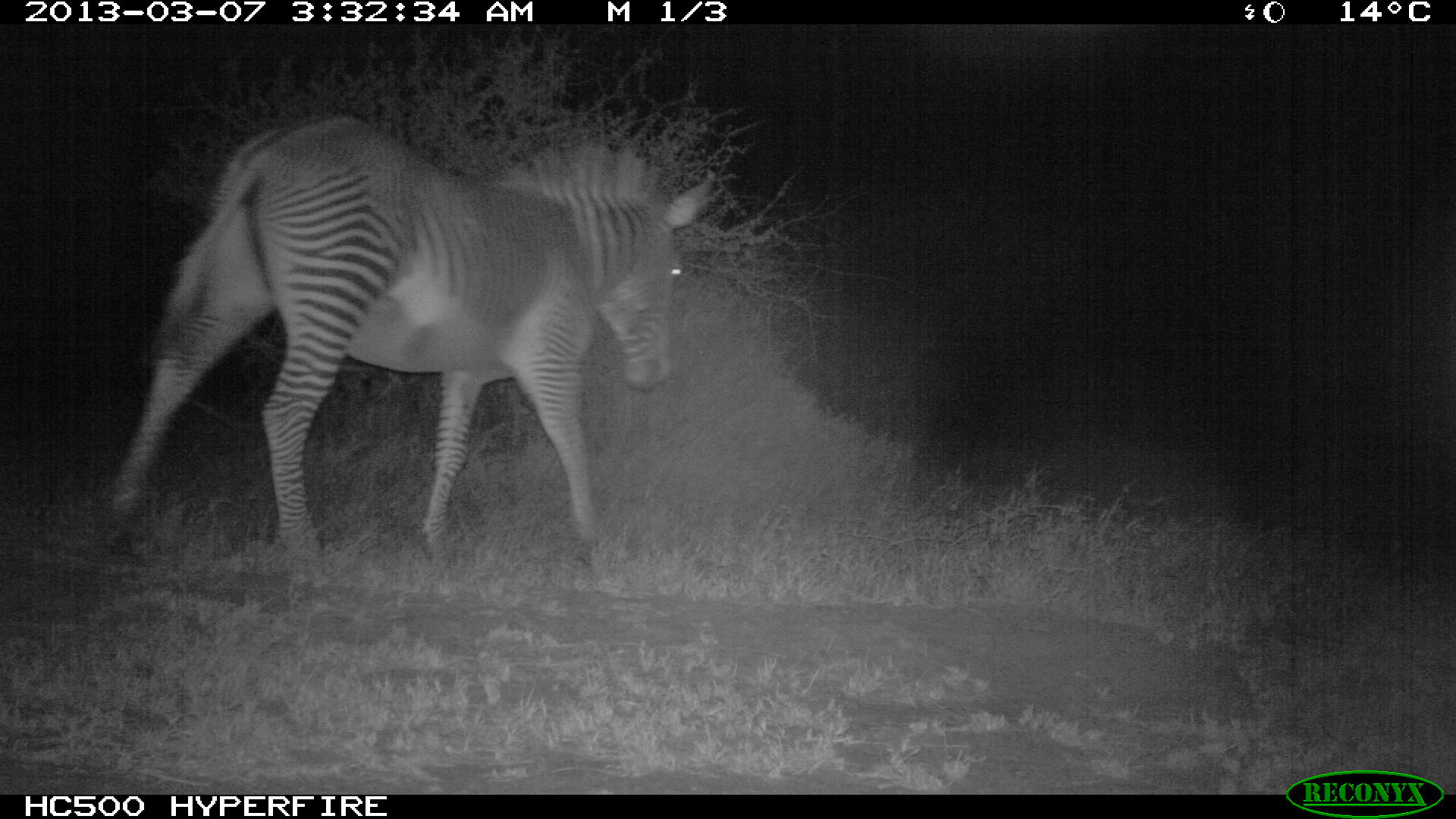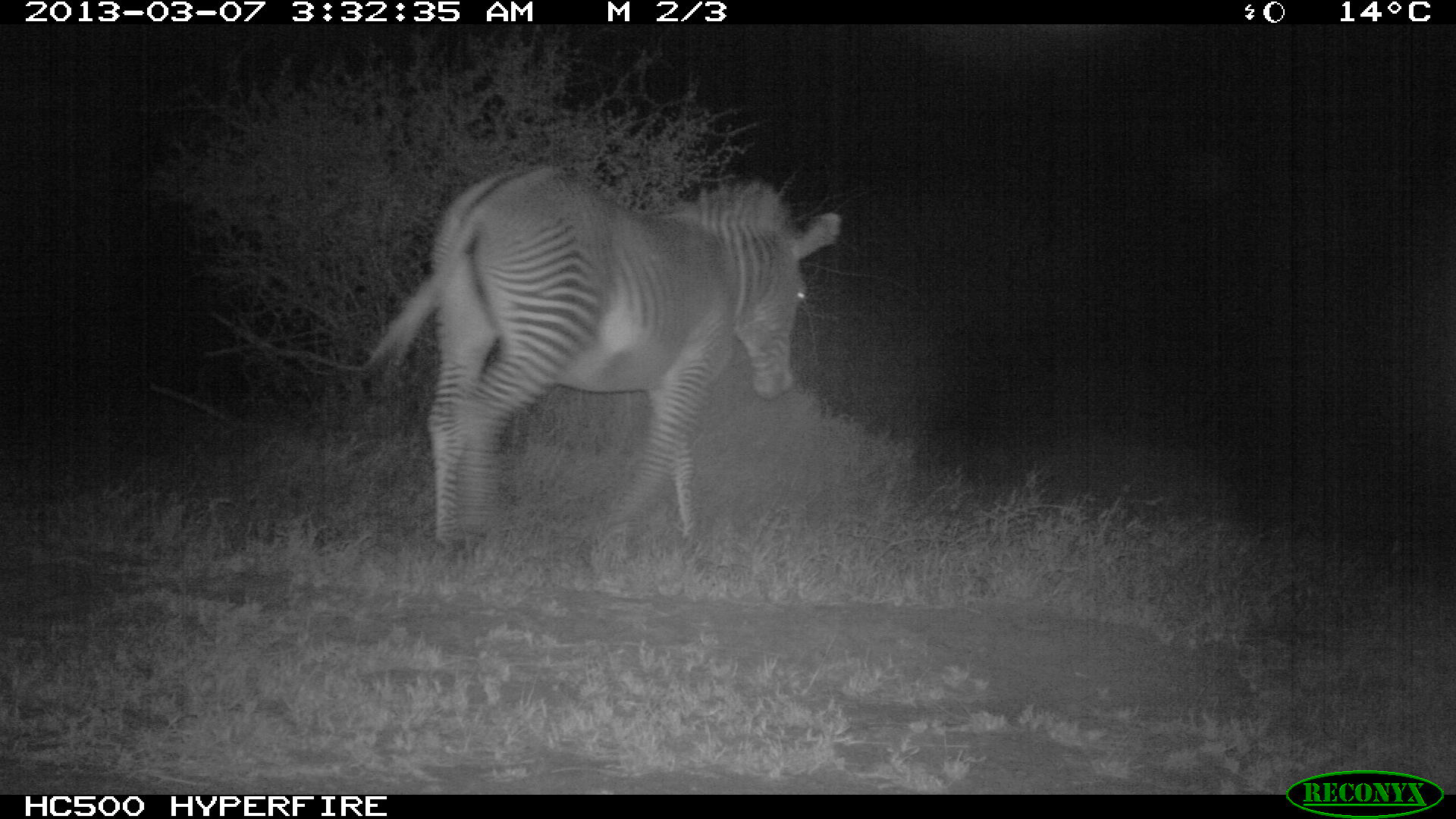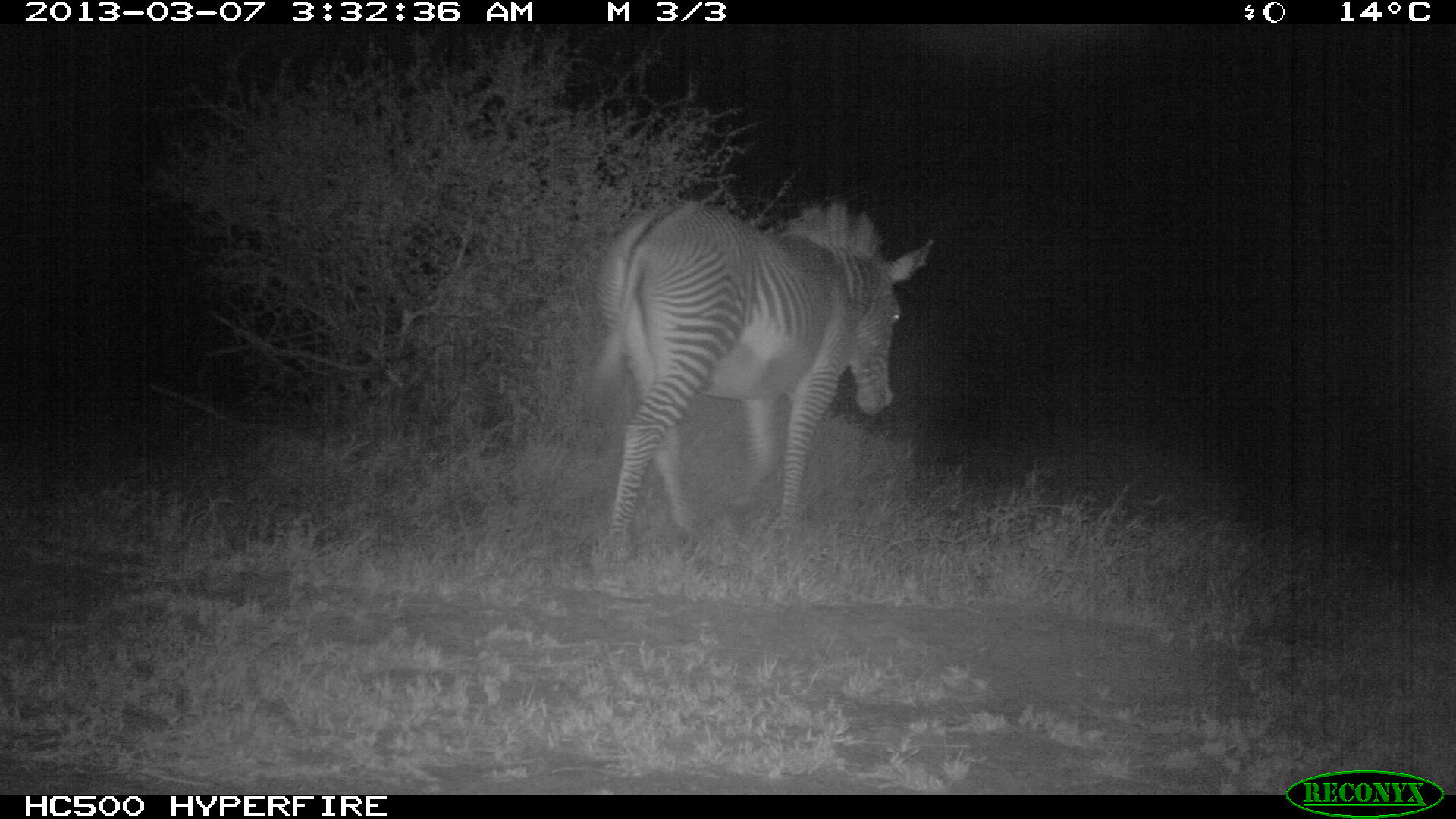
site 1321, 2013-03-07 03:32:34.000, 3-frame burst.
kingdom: Animalia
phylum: Chordata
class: Mammalia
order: Perissodactyla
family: Equidae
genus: Equus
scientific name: Equus grevyi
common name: grévy's zebra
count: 1